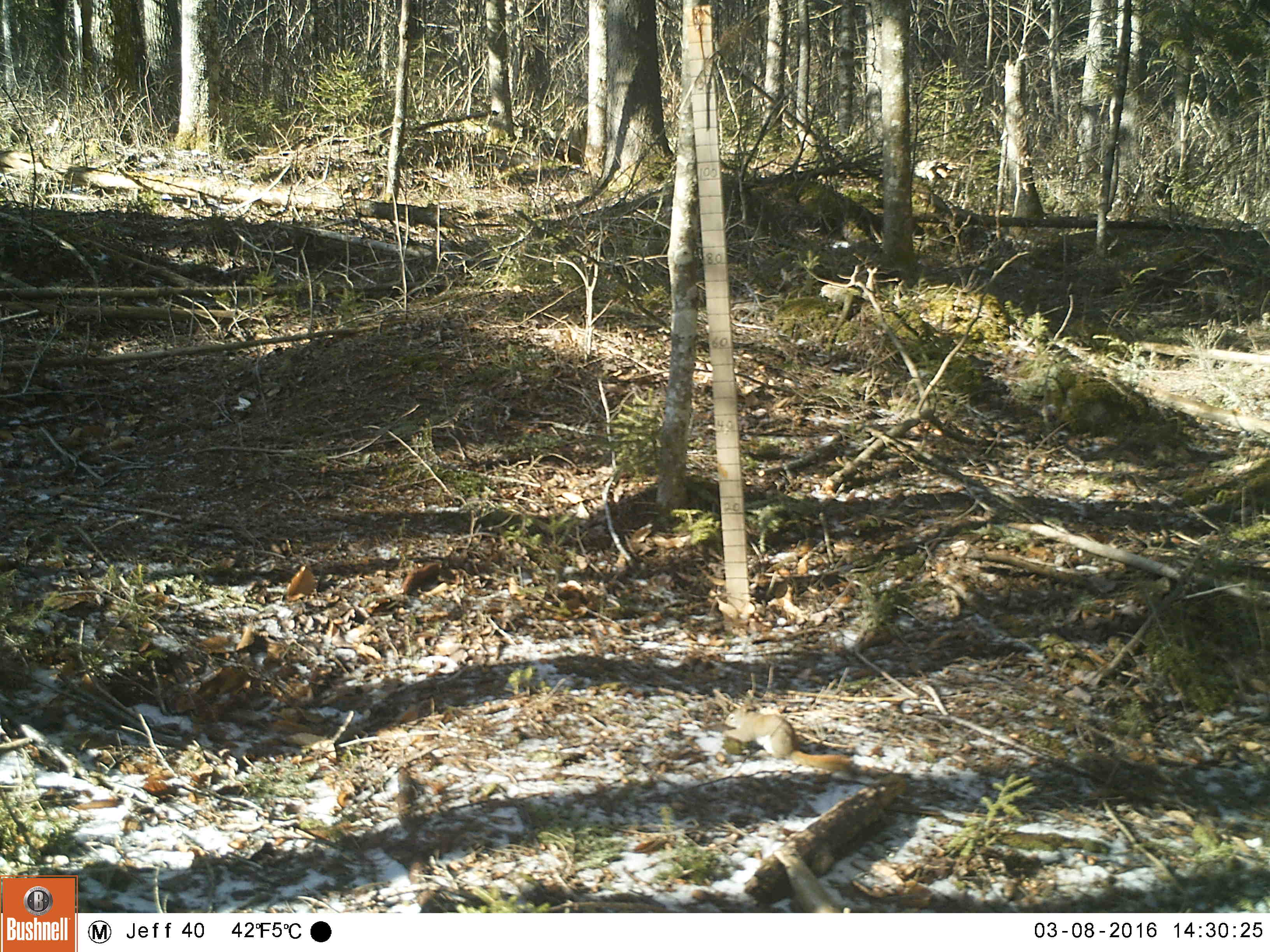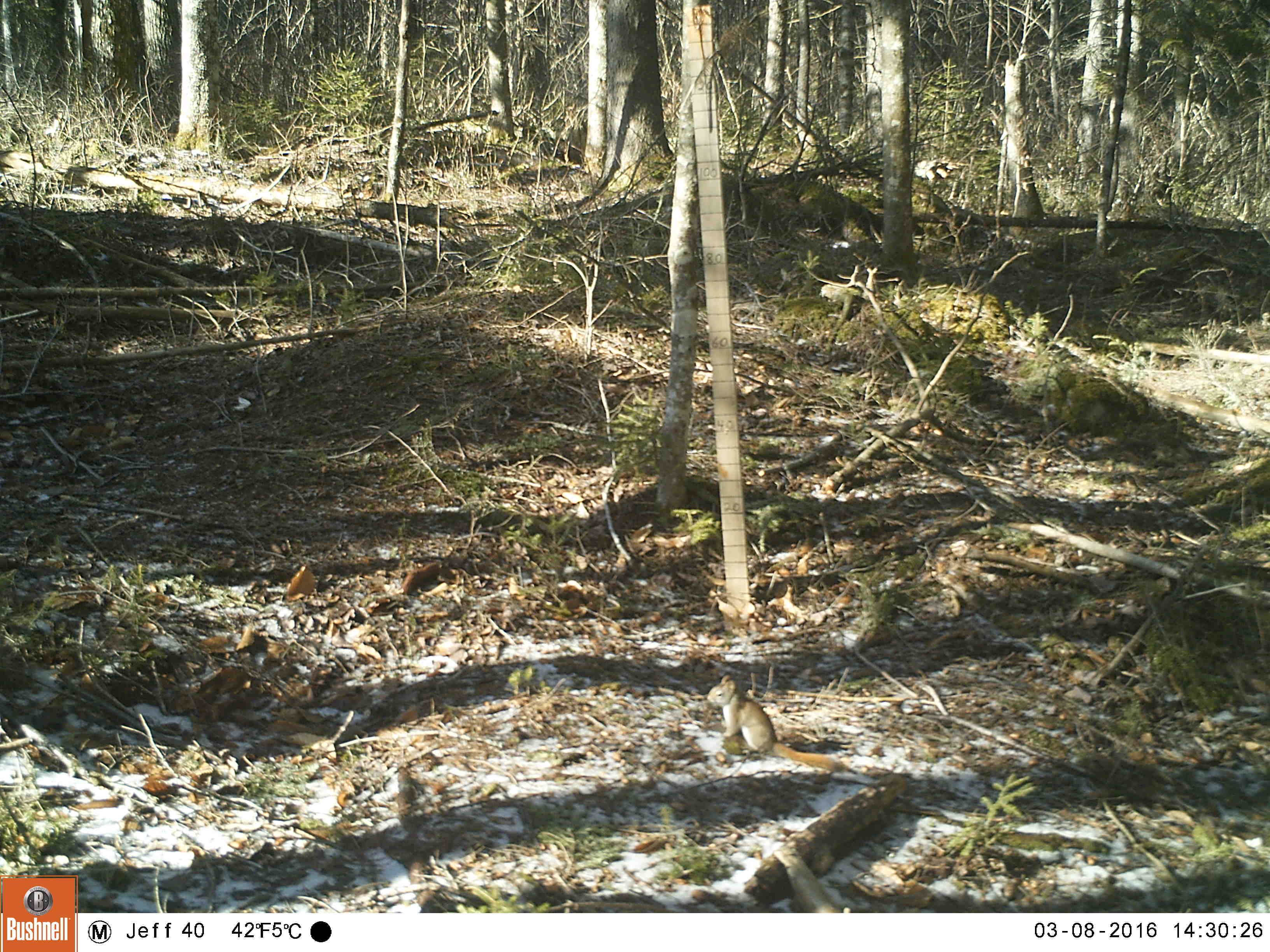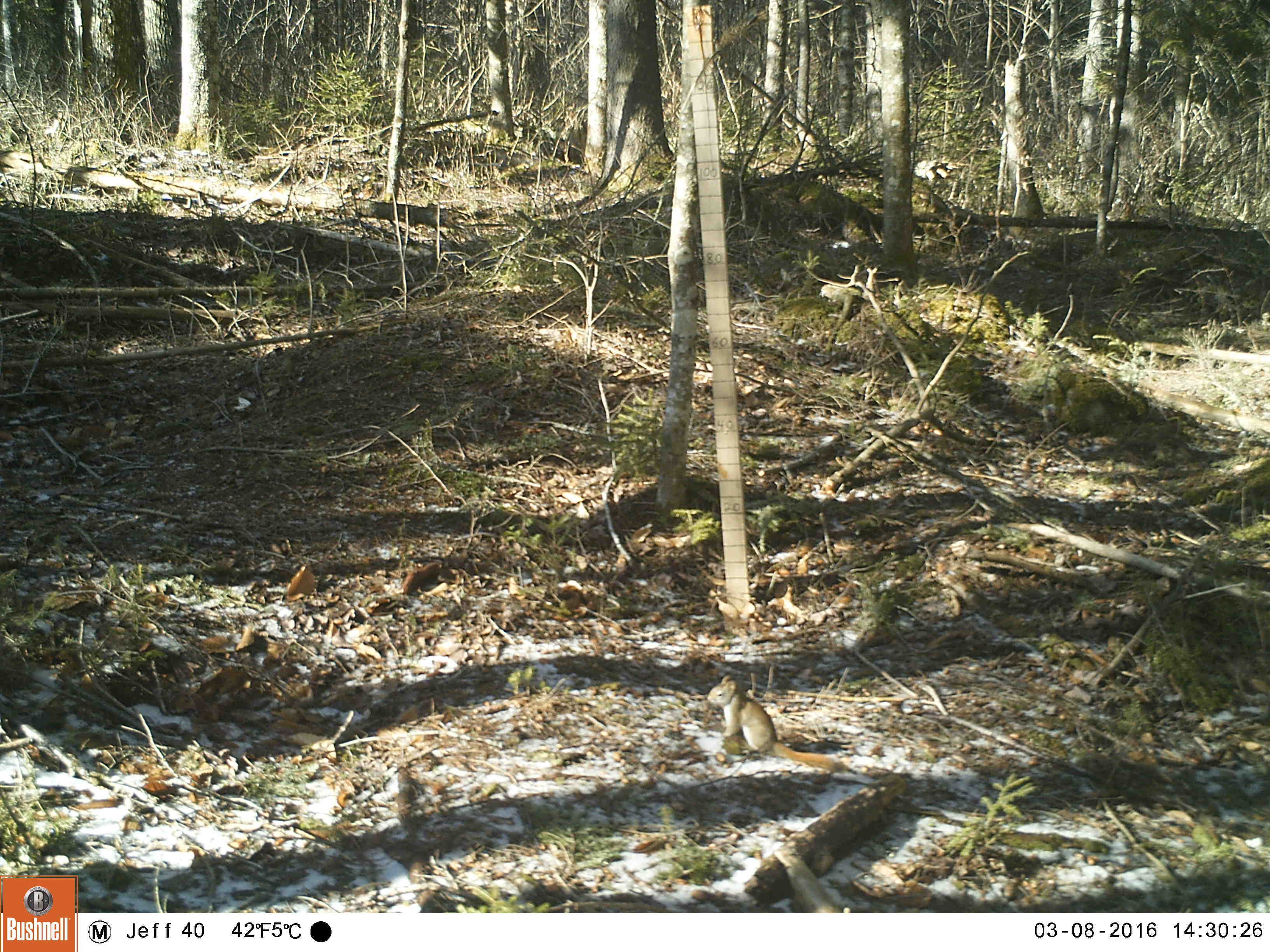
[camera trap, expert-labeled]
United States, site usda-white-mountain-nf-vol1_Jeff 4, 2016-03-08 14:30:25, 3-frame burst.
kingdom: Animalia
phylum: Chordata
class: Mammalia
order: Rodentia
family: Sciuridae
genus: Tamiasciurus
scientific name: Tamiasciurus hudsonicus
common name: red squirrel